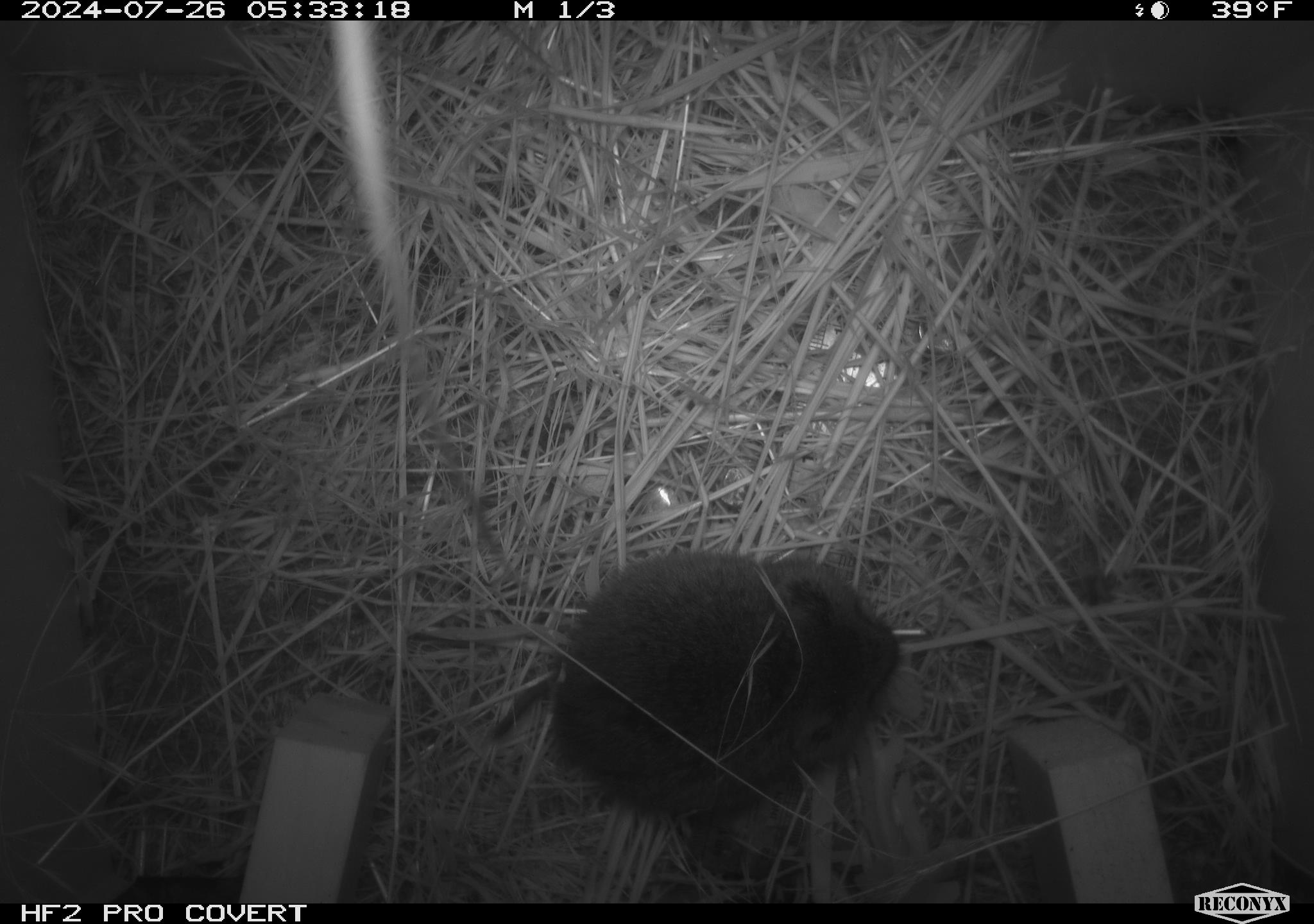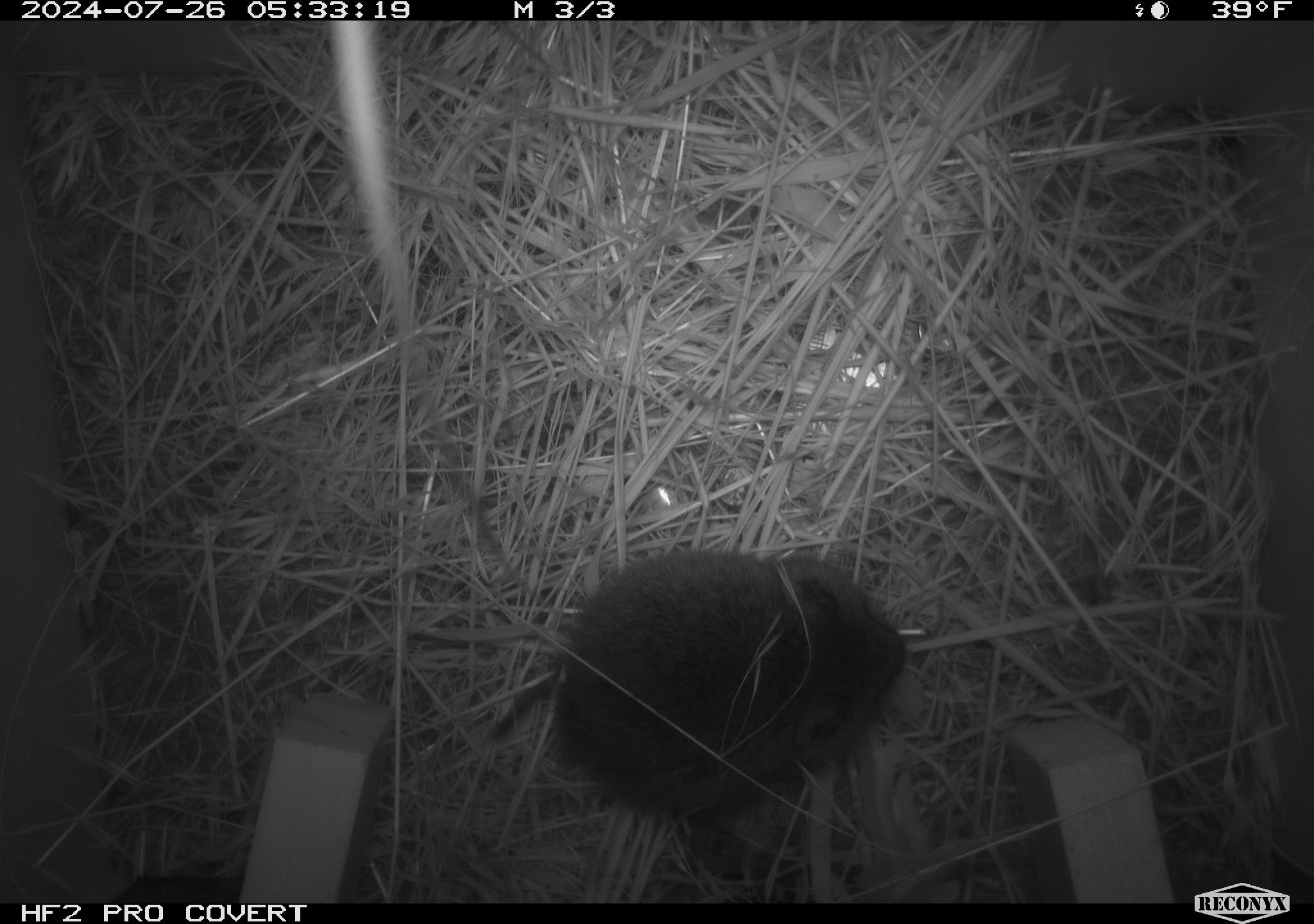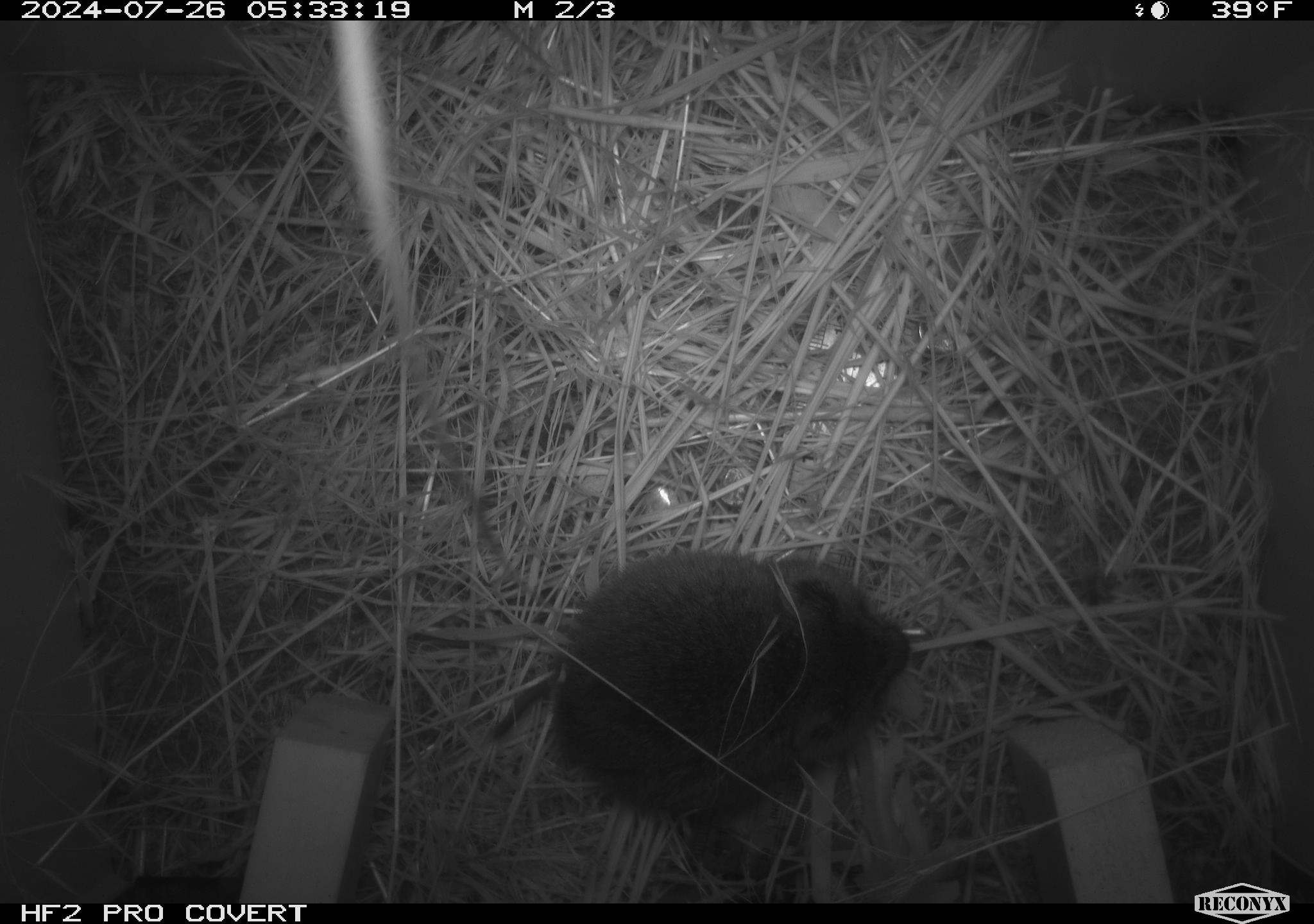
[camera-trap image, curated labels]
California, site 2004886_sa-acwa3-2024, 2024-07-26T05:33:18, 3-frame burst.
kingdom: Animalia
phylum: Chordata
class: Mammalia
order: Rodentia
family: Cricetidae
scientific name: Arvicolinae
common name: voles, lemmings, and muskrats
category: arvicolinae subfamily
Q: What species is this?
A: Arvicolinae subfamily (voles, lemmings, and muskrats) (Arvicolinae).